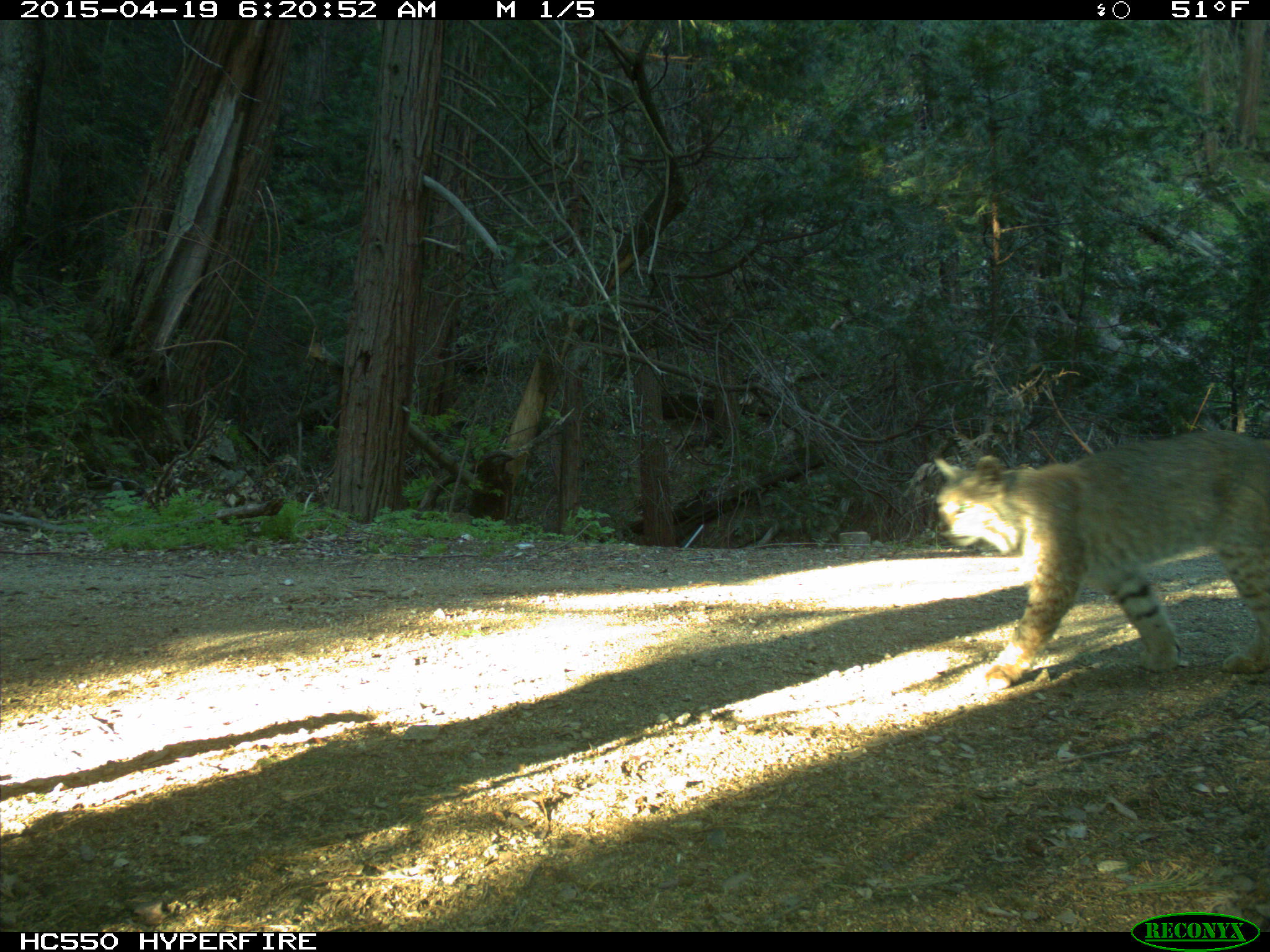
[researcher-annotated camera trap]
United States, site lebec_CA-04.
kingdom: Animalia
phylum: Chordata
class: Mammalia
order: Carnivora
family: Felidae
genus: Lynx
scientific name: Lynx rufus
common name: bobcat